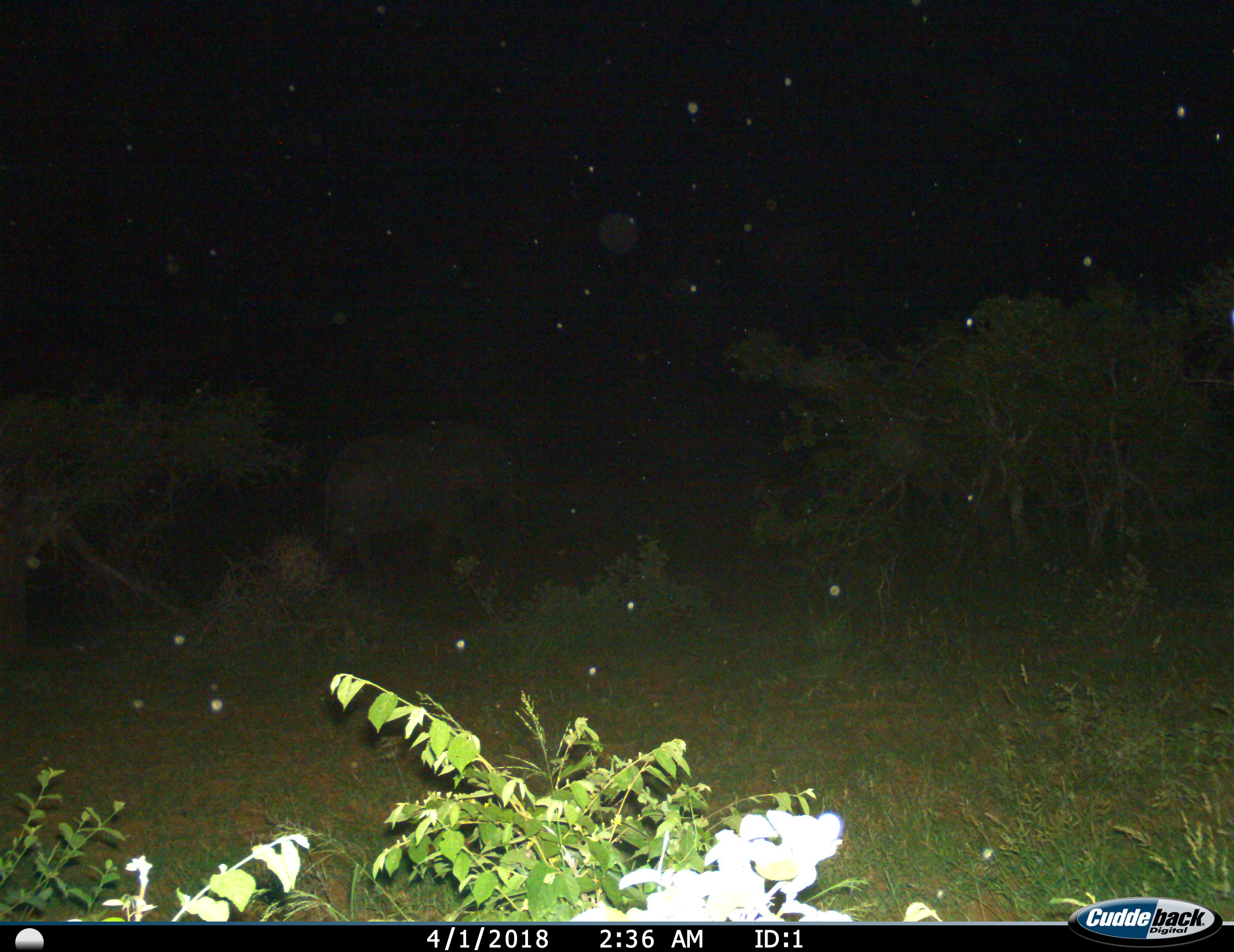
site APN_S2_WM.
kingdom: Animalia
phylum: Chordata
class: Mammalia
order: Proboscidea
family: Elephantidae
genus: Loxodonta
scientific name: Loxodonta africana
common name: african bush elephant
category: elephant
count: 1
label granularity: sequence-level